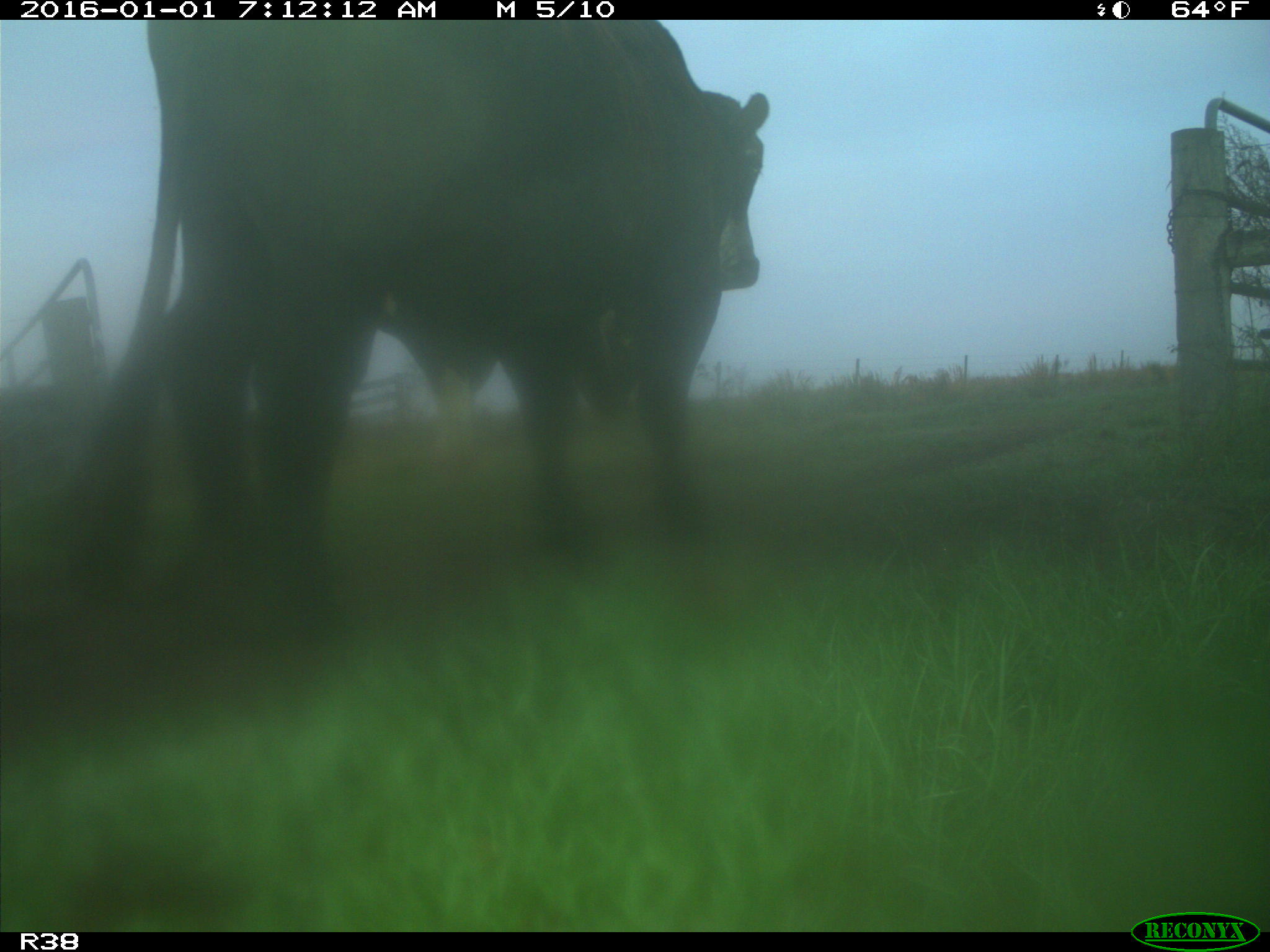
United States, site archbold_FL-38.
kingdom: Animalia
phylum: Chordata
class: Mammalia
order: Artiodactyla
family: Bovidae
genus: Bos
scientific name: Bos taurus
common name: domestic cow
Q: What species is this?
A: Bos taurus (domestic cow).